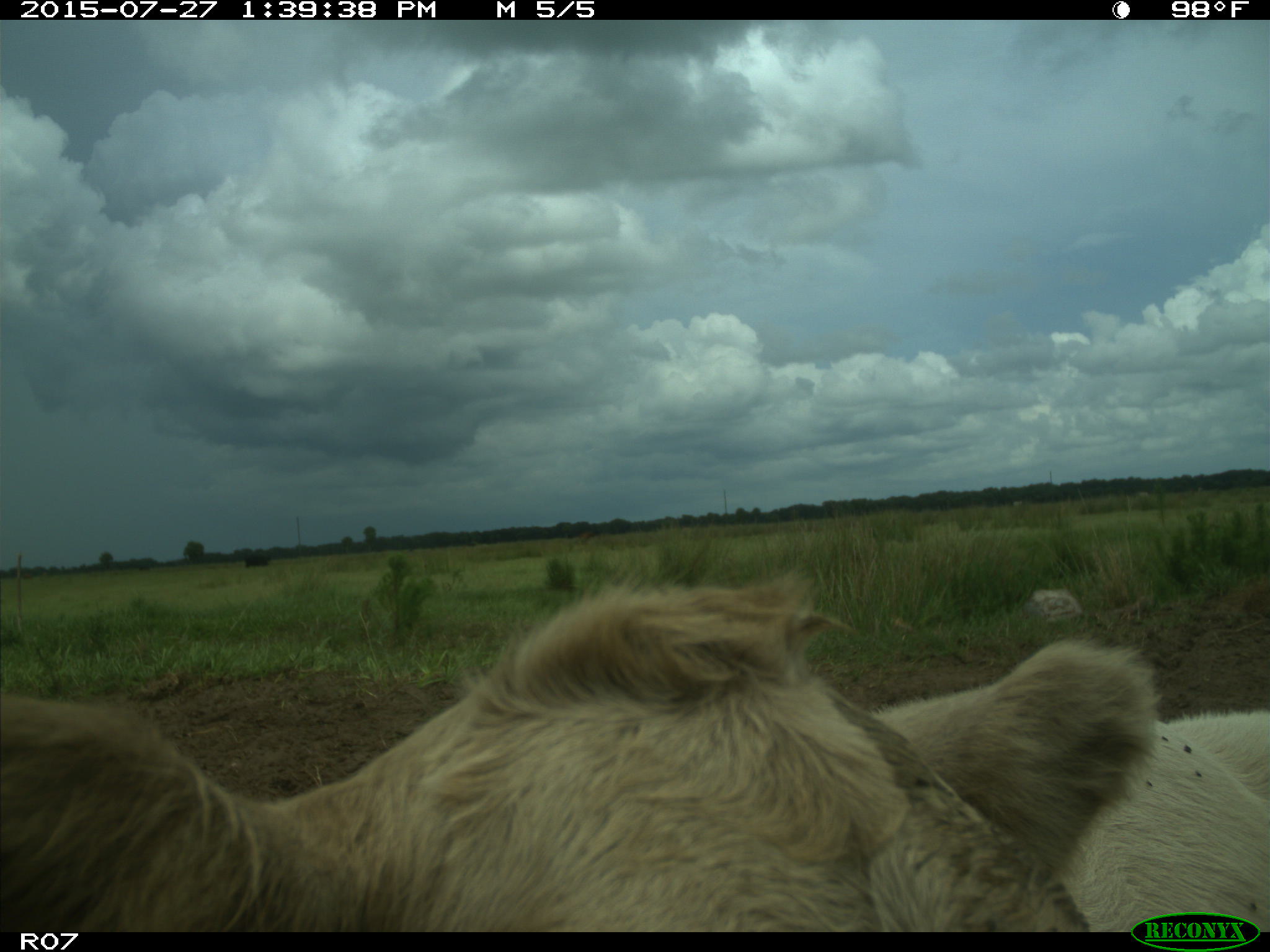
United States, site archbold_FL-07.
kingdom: Animalia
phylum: Chordata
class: Mammalia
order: Artiodactyla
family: Bovidae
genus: Bos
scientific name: Bos taurus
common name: domestic cow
Bos taurus (domestic cow).